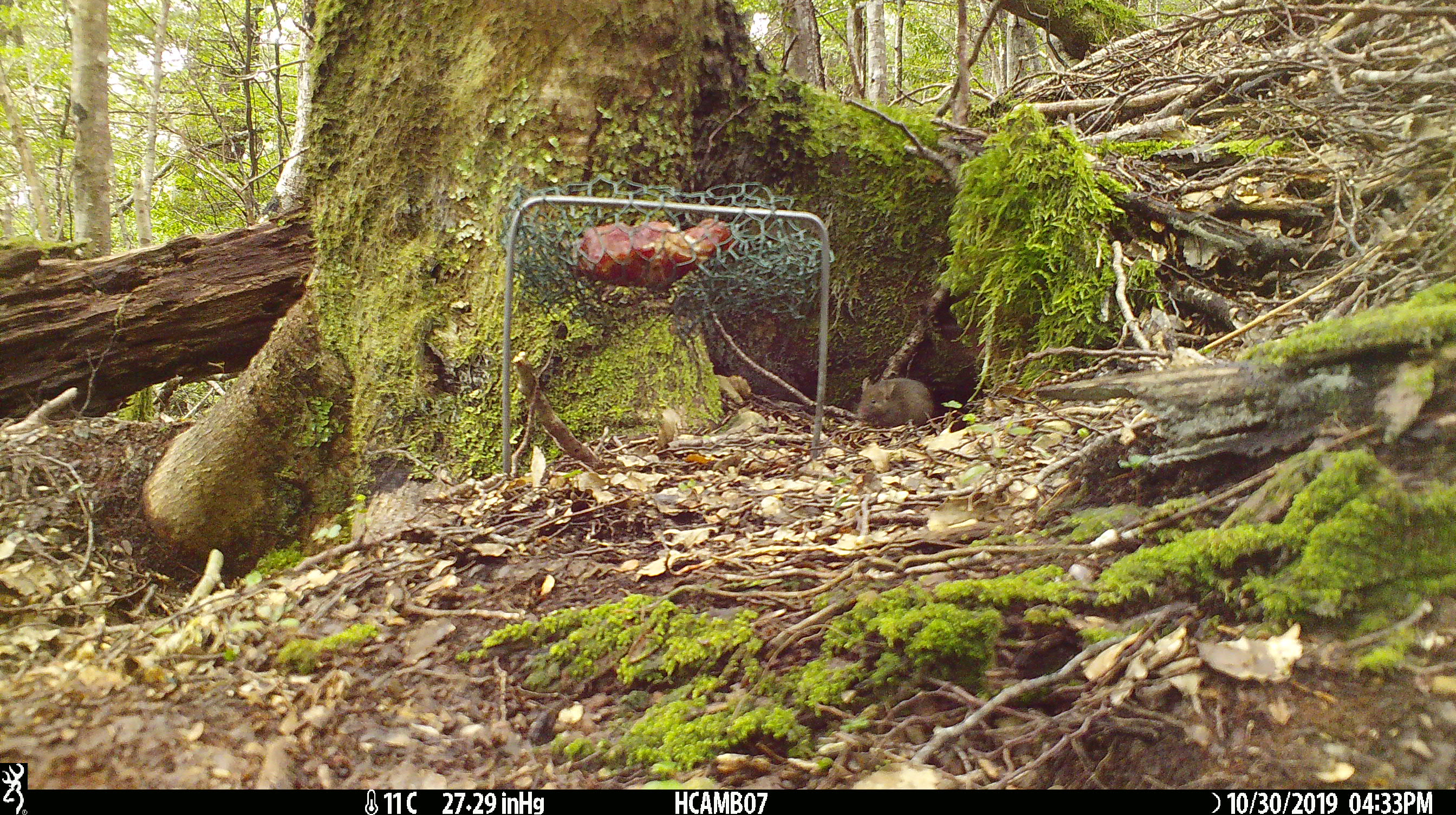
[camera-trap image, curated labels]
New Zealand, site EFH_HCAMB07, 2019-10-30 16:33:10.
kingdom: Animalia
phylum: Chordata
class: Mammalia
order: Rodentia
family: Muridae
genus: Mus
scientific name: Mus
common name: mouse